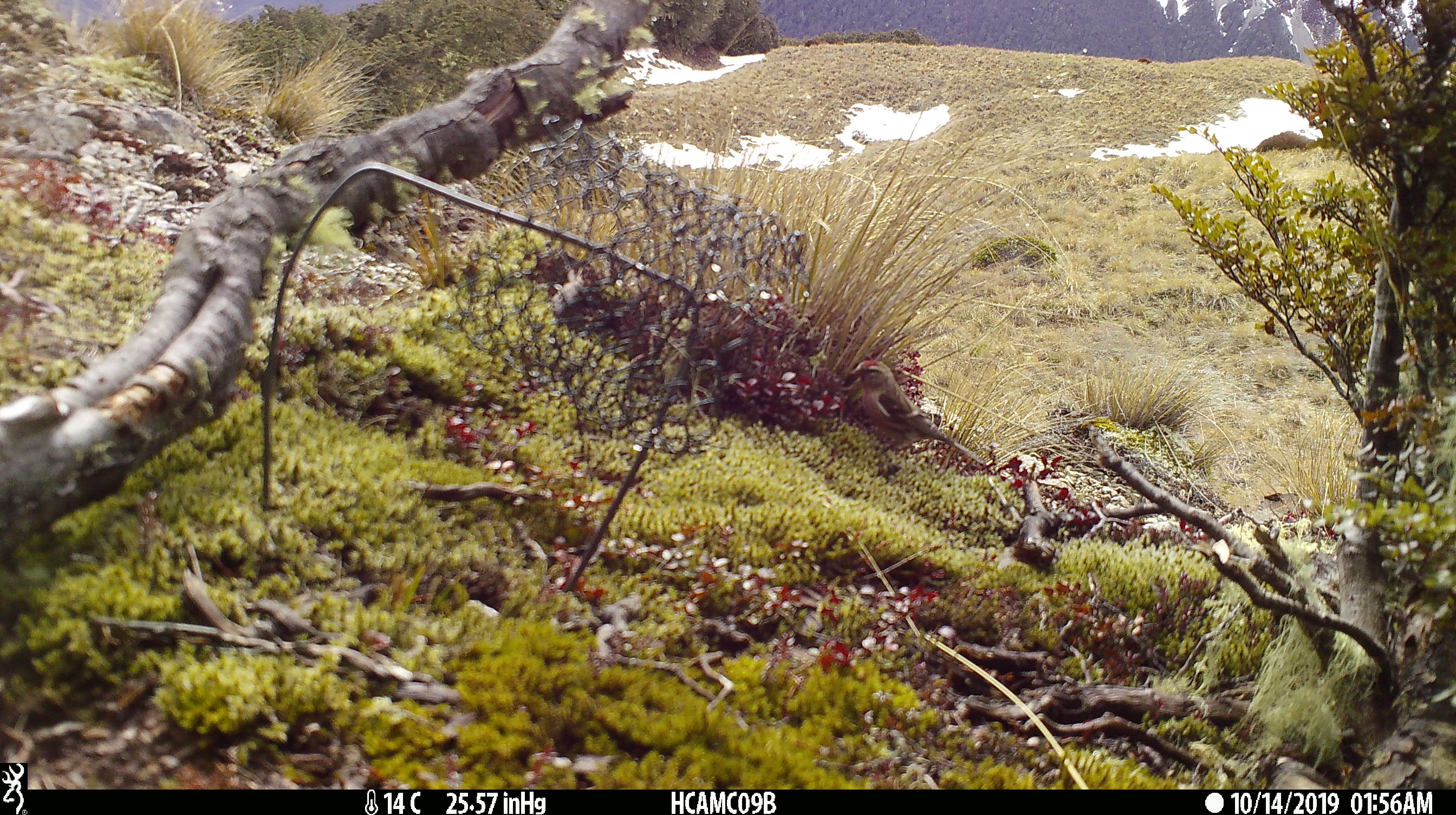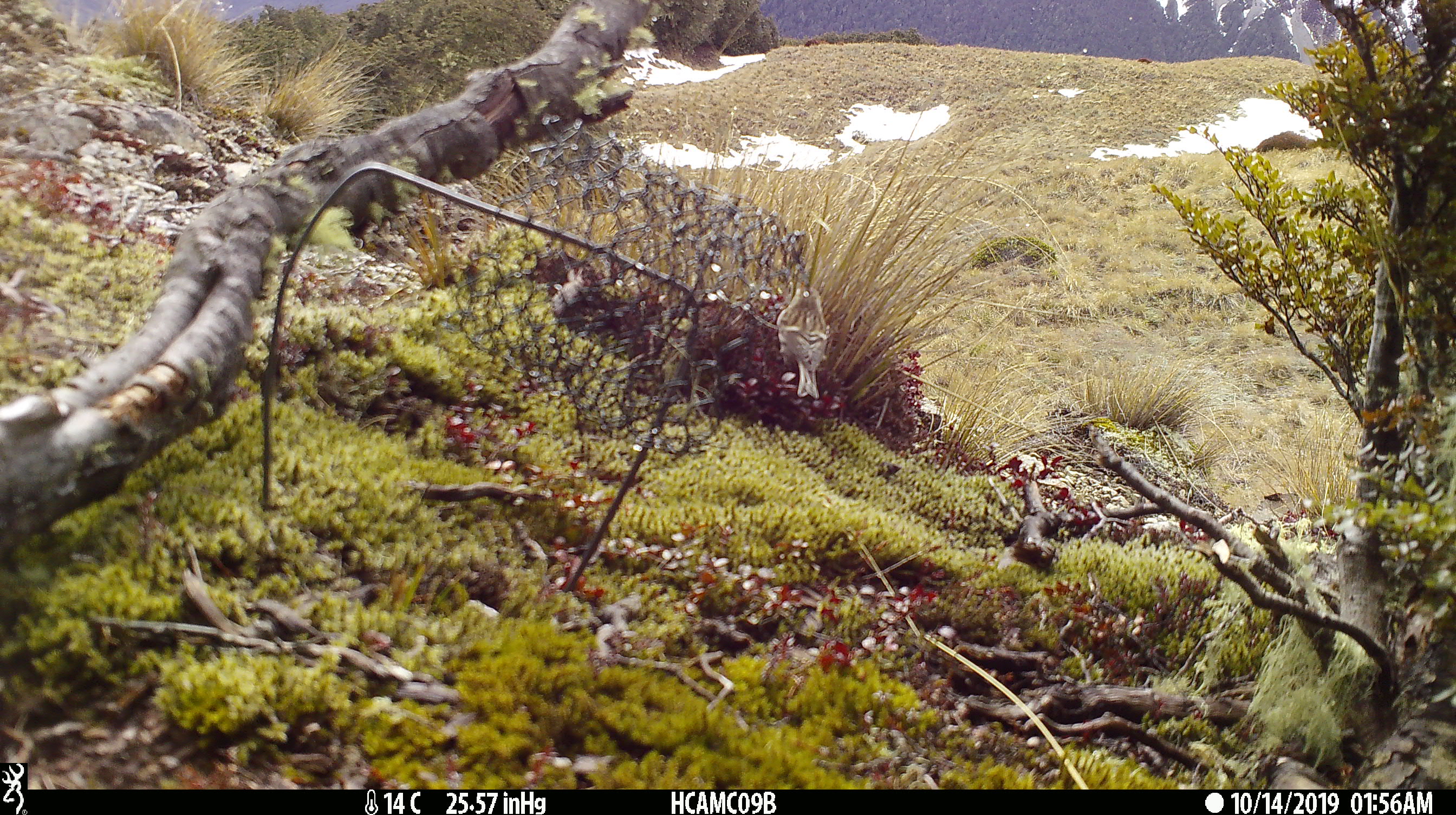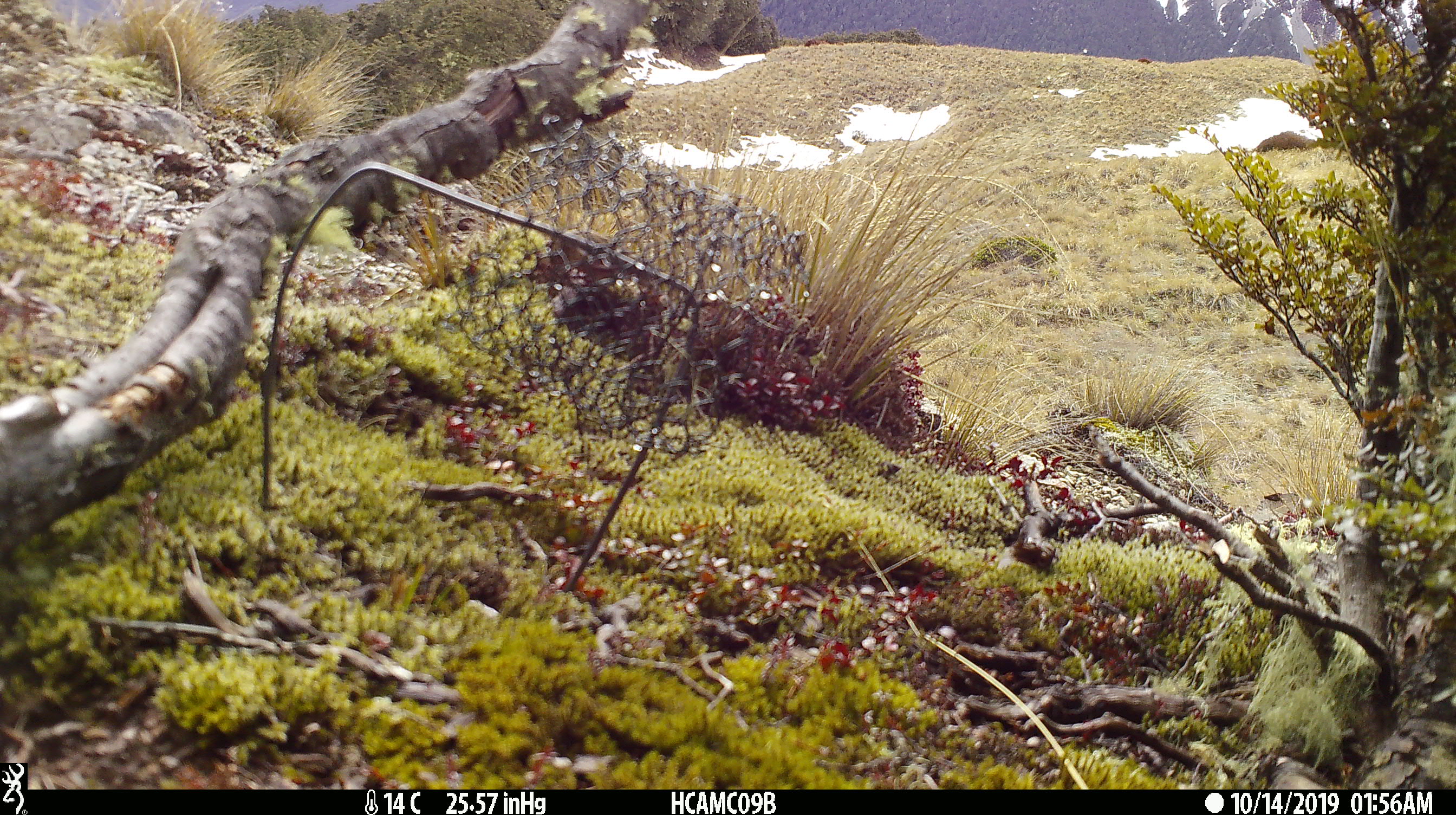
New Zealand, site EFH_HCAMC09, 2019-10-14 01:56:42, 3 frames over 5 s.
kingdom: Animalia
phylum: Chordata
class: Aves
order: Passeriformes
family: Fringillidae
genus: Acanthis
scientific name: Acanthis flammea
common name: common redpoll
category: redpoll